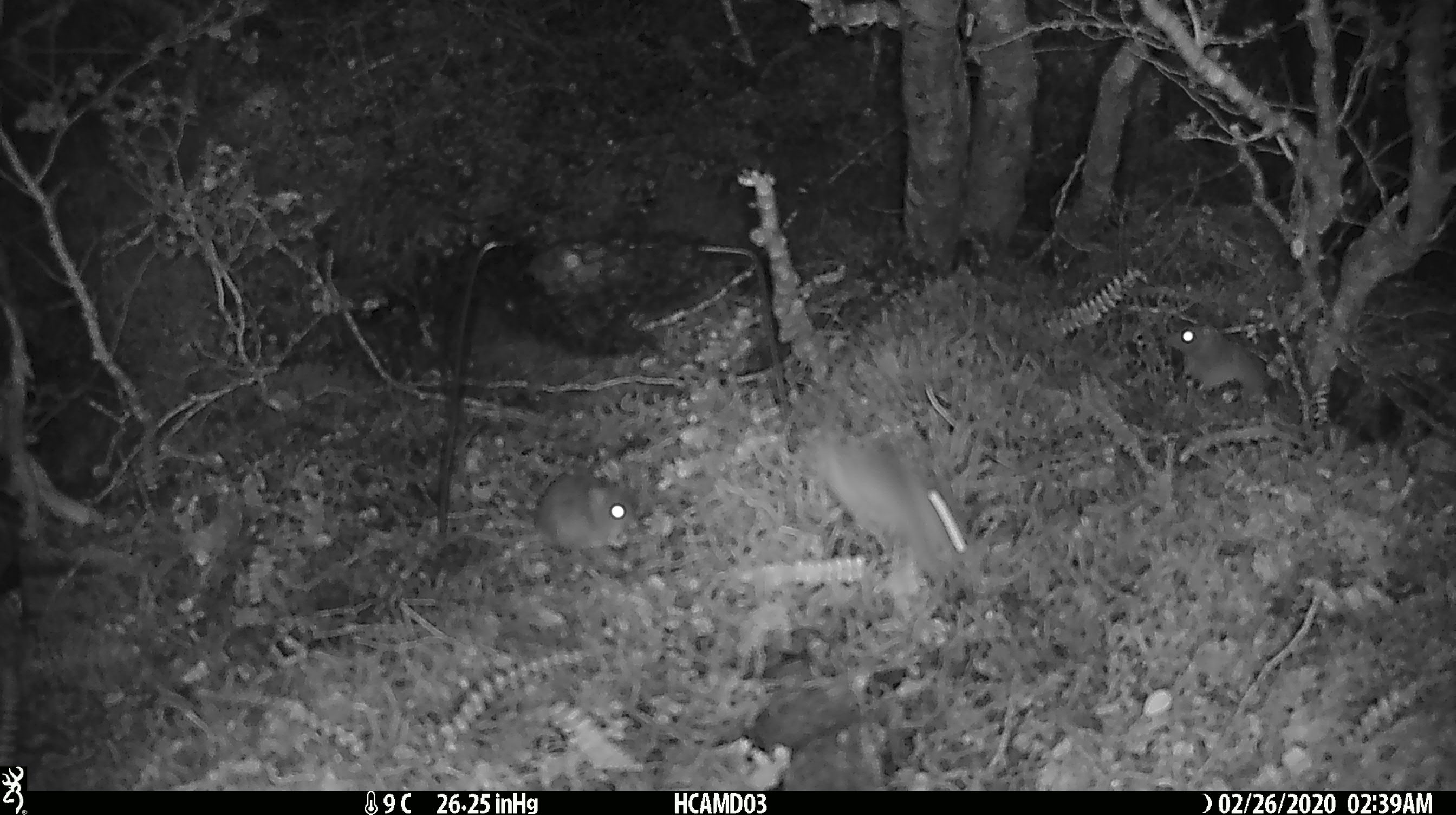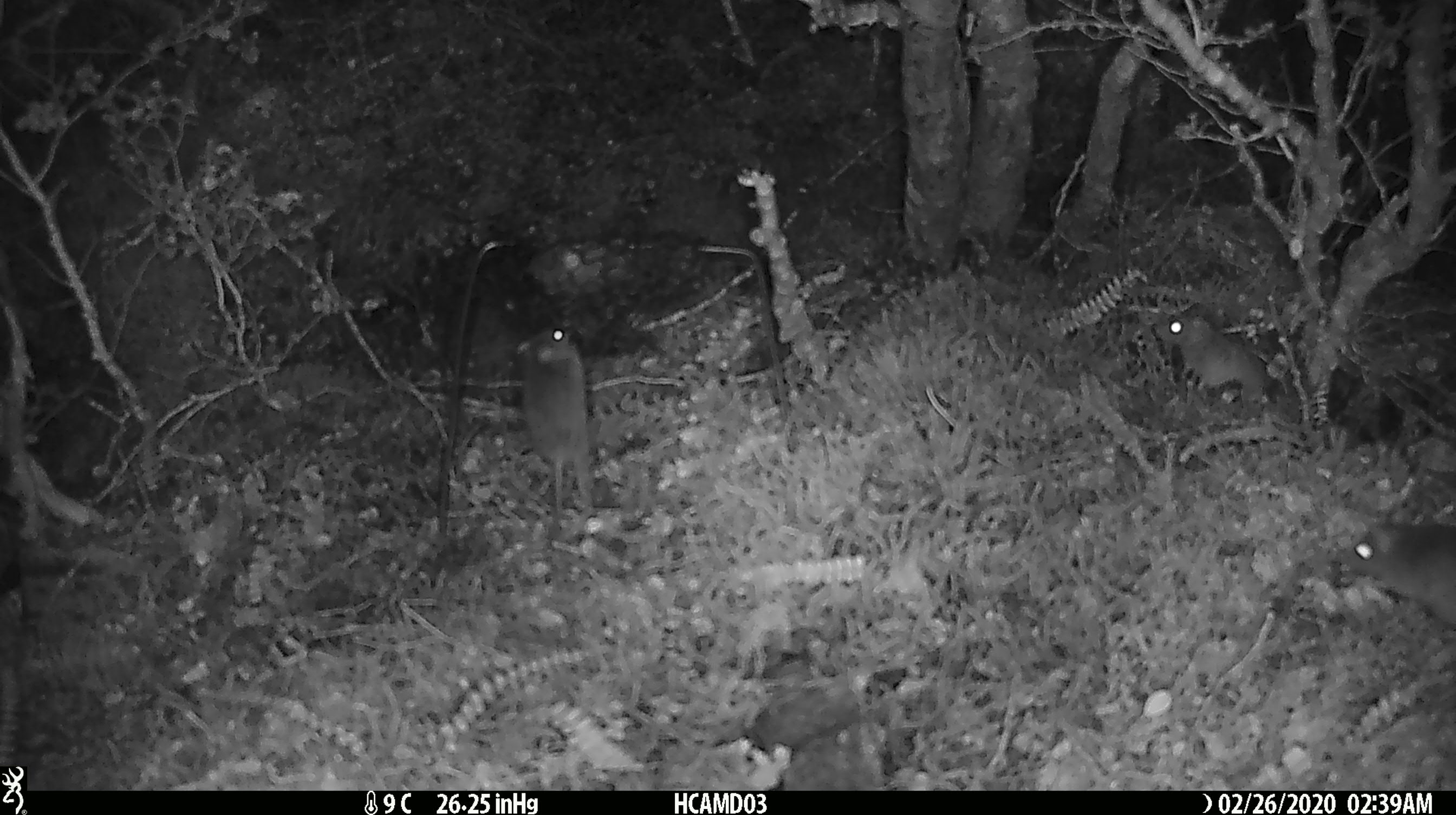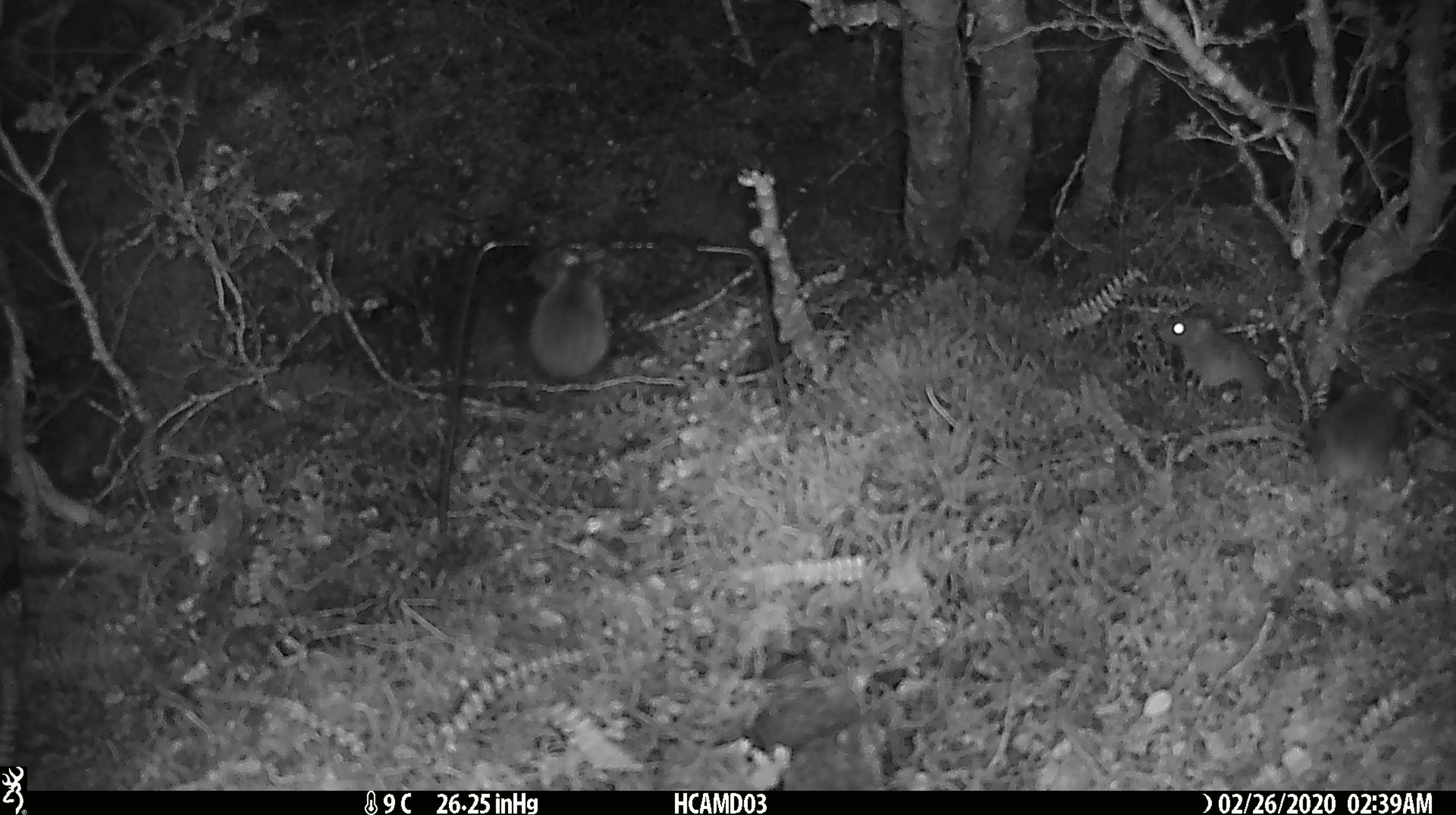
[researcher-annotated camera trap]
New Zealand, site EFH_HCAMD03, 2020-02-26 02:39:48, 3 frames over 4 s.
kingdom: Animalia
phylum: Chordata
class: Mammalia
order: Rodentia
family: Muridae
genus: Mus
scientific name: Mus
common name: mouse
Mouse (Mus).